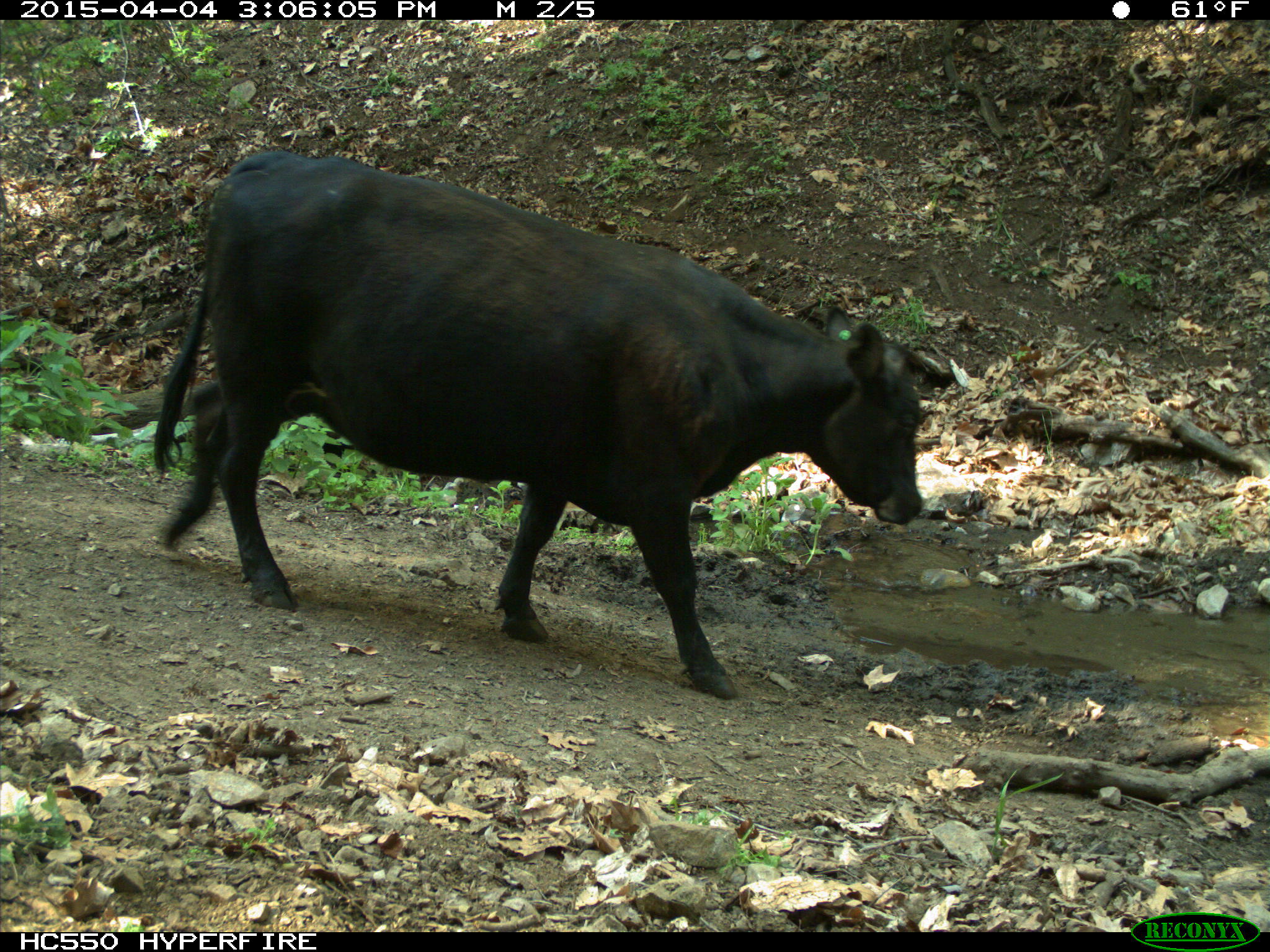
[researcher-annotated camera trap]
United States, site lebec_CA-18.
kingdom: Animalia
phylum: Chordata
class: Mammalia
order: Artiodactyla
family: Bovidae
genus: Bos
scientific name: Bos taurus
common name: domestic cow